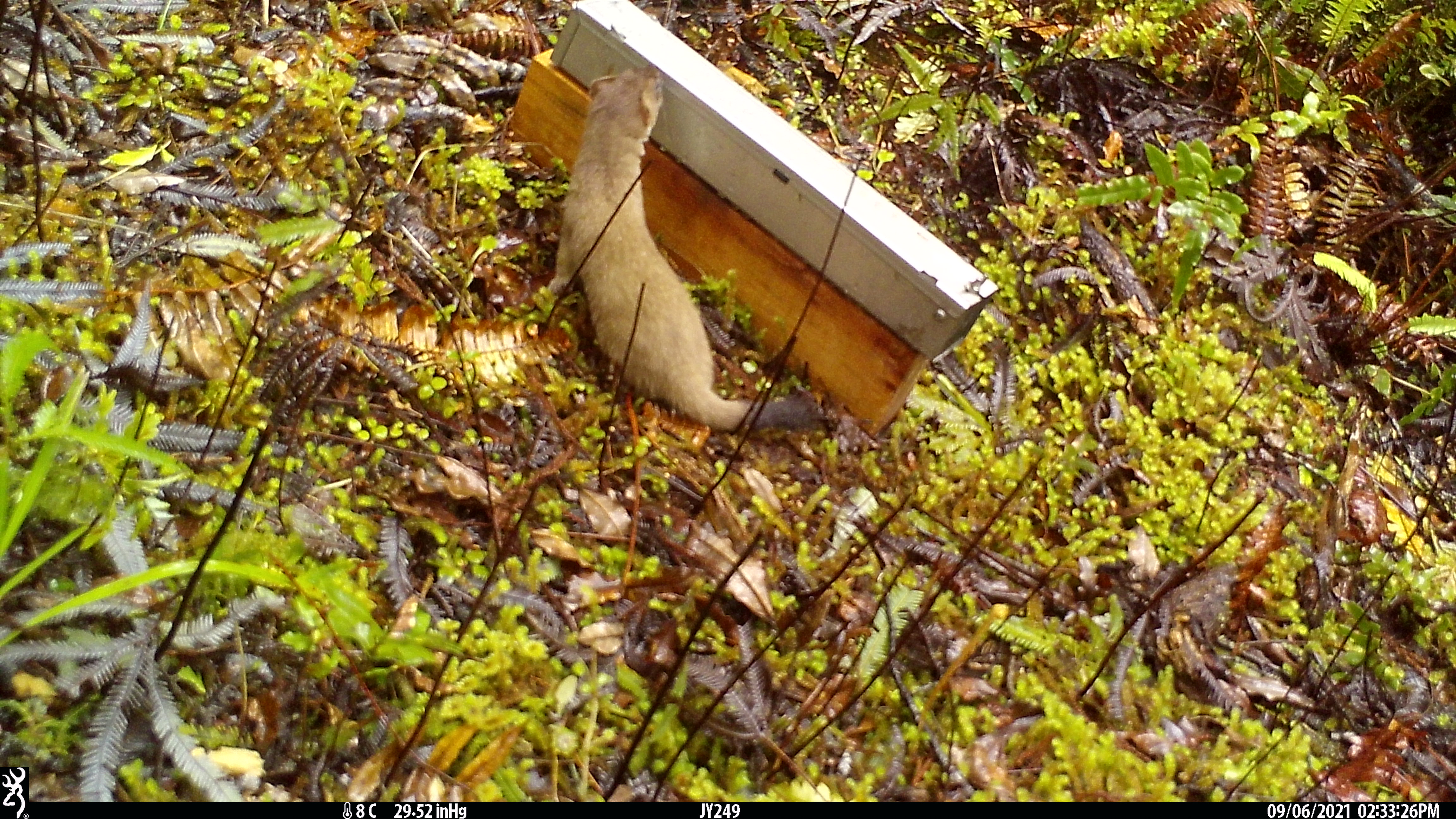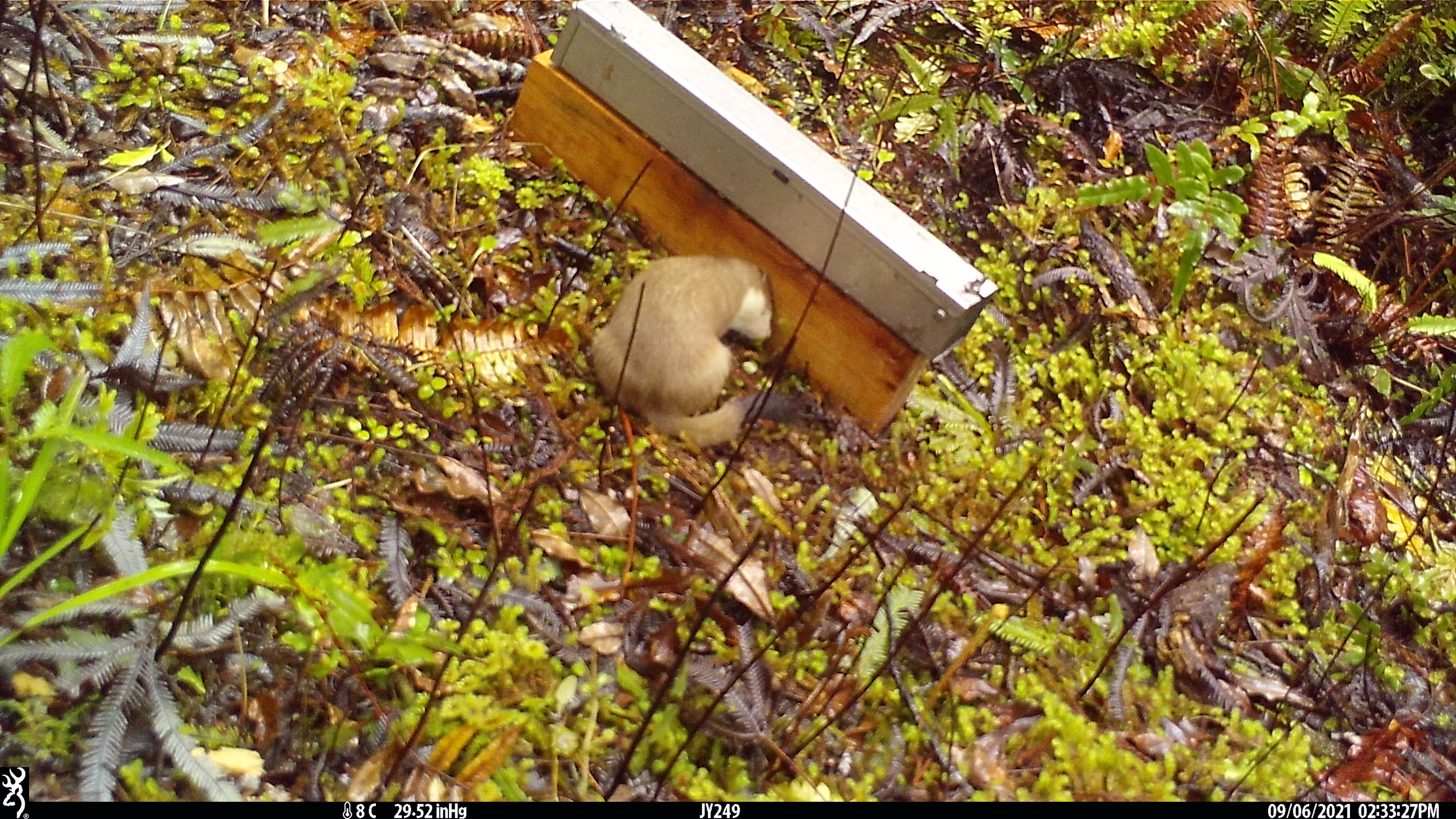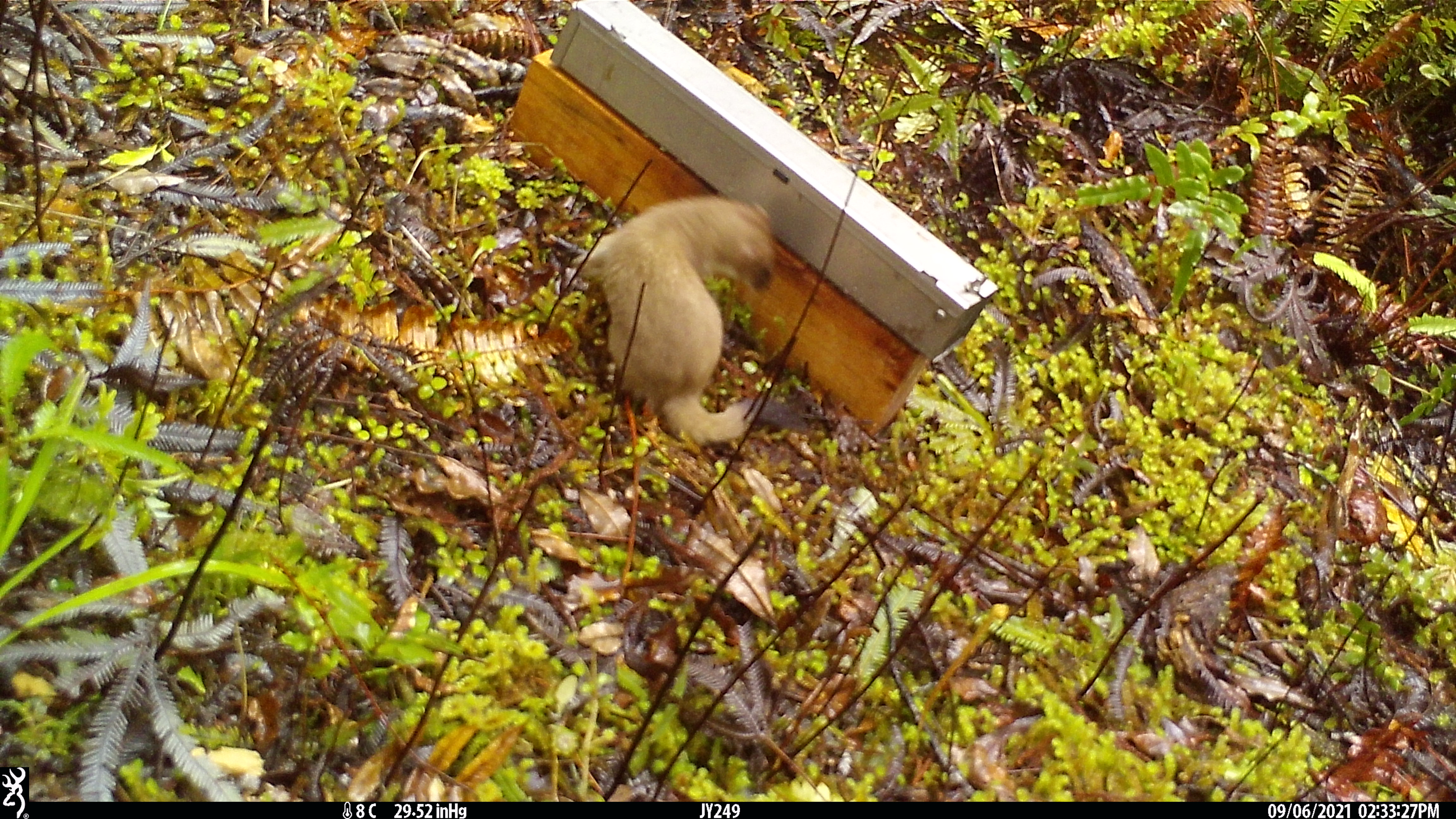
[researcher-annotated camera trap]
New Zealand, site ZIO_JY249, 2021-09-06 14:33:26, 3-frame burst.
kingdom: Animalia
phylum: Chordata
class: Mammalia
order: Carnivora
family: Mustelidae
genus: Mustela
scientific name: Mustela erminea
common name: stoat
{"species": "stoat (Mustela erminea)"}